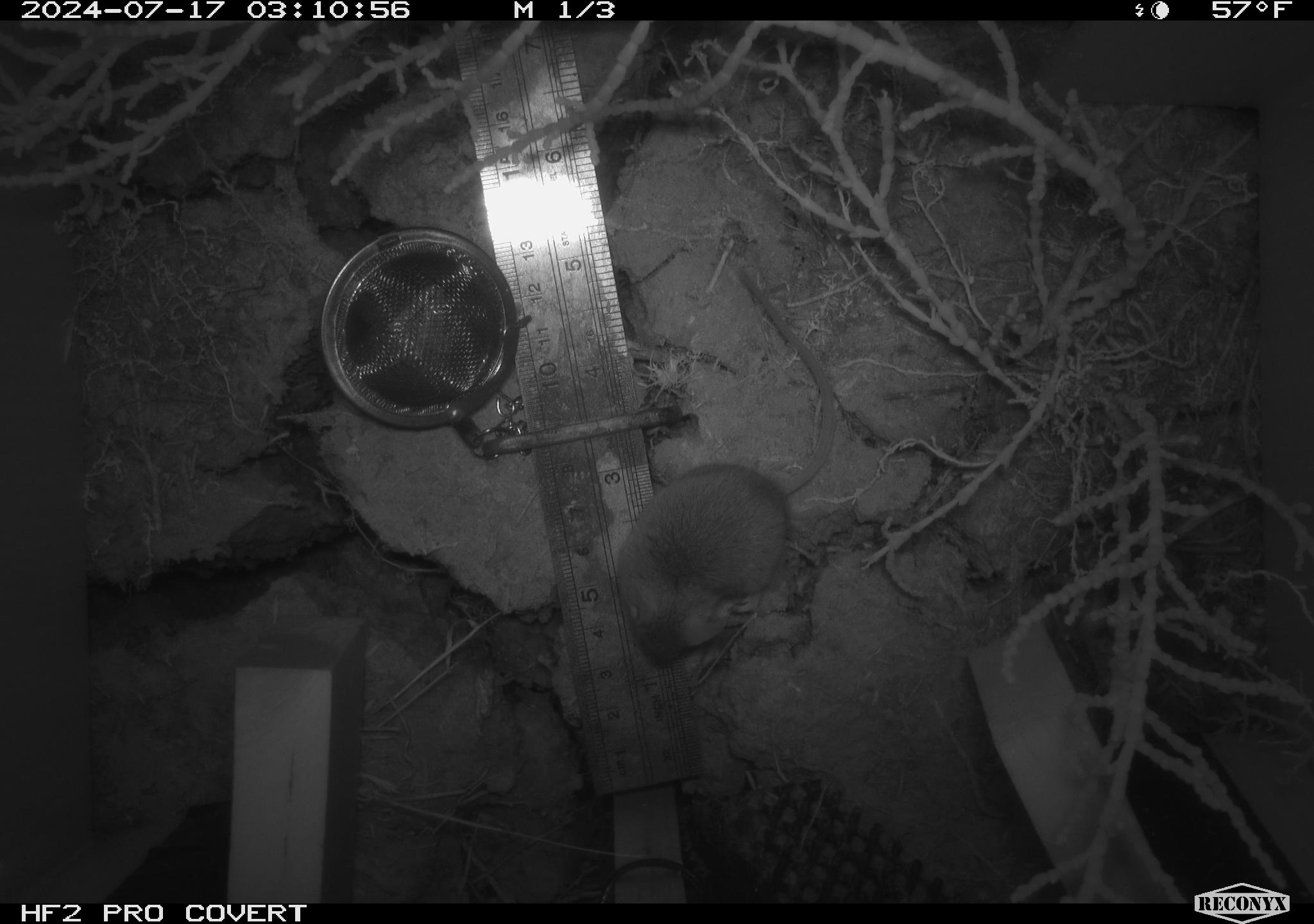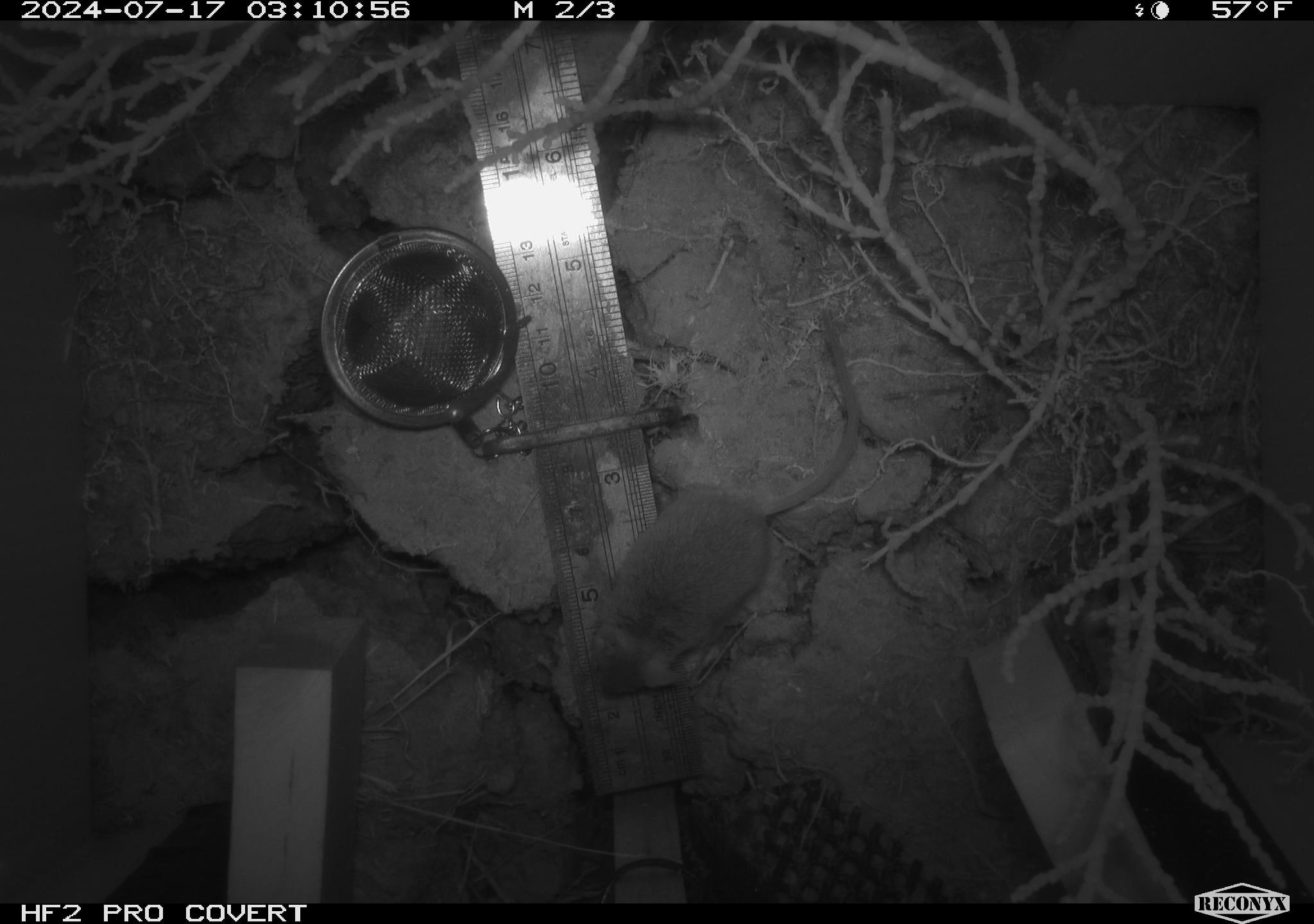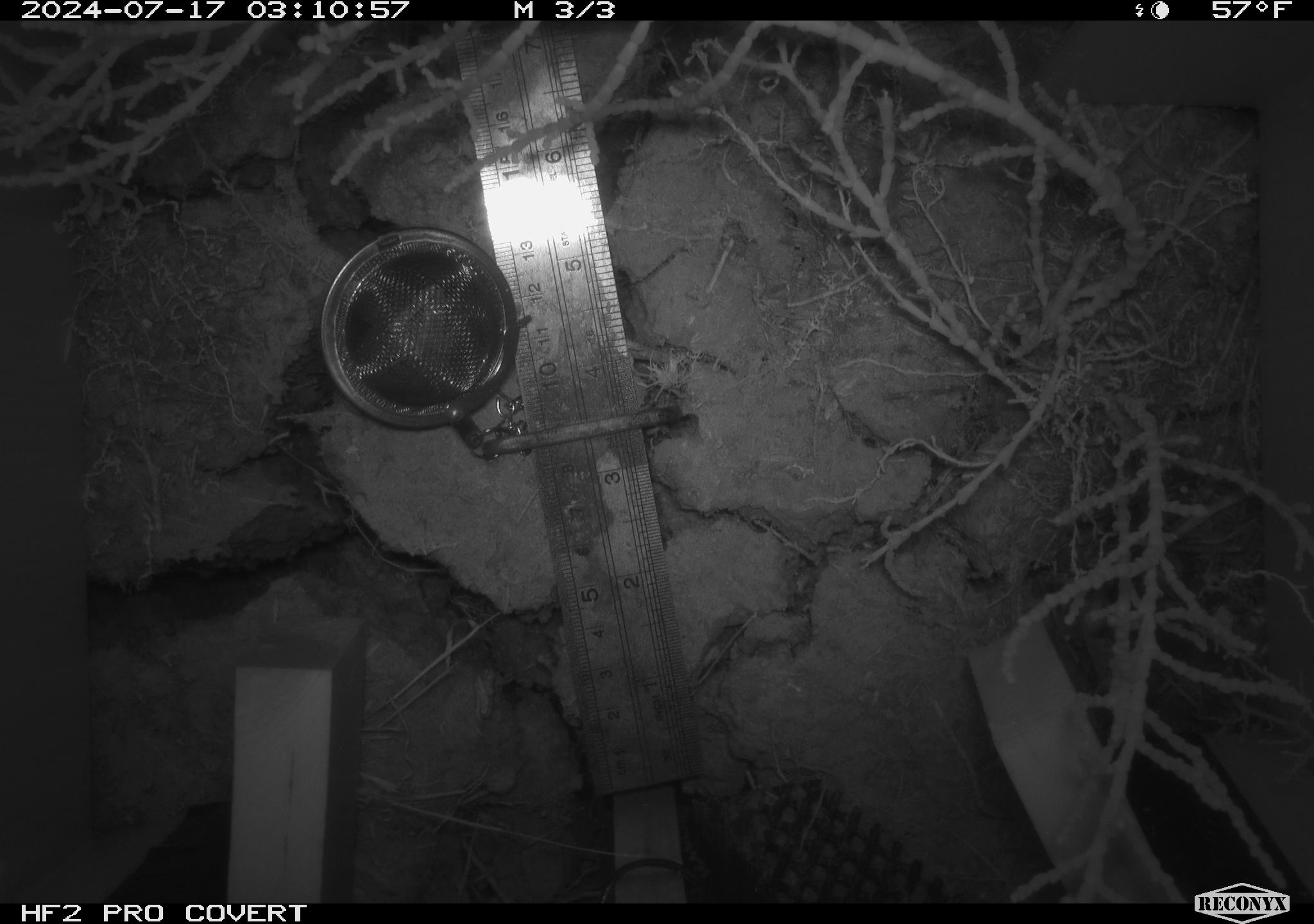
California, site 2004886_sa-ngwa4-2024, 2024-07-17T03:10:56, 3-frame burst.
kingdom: Animalia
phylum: Chordata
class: Mammalia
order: Rodentia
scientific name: Rodentia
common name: mouse species